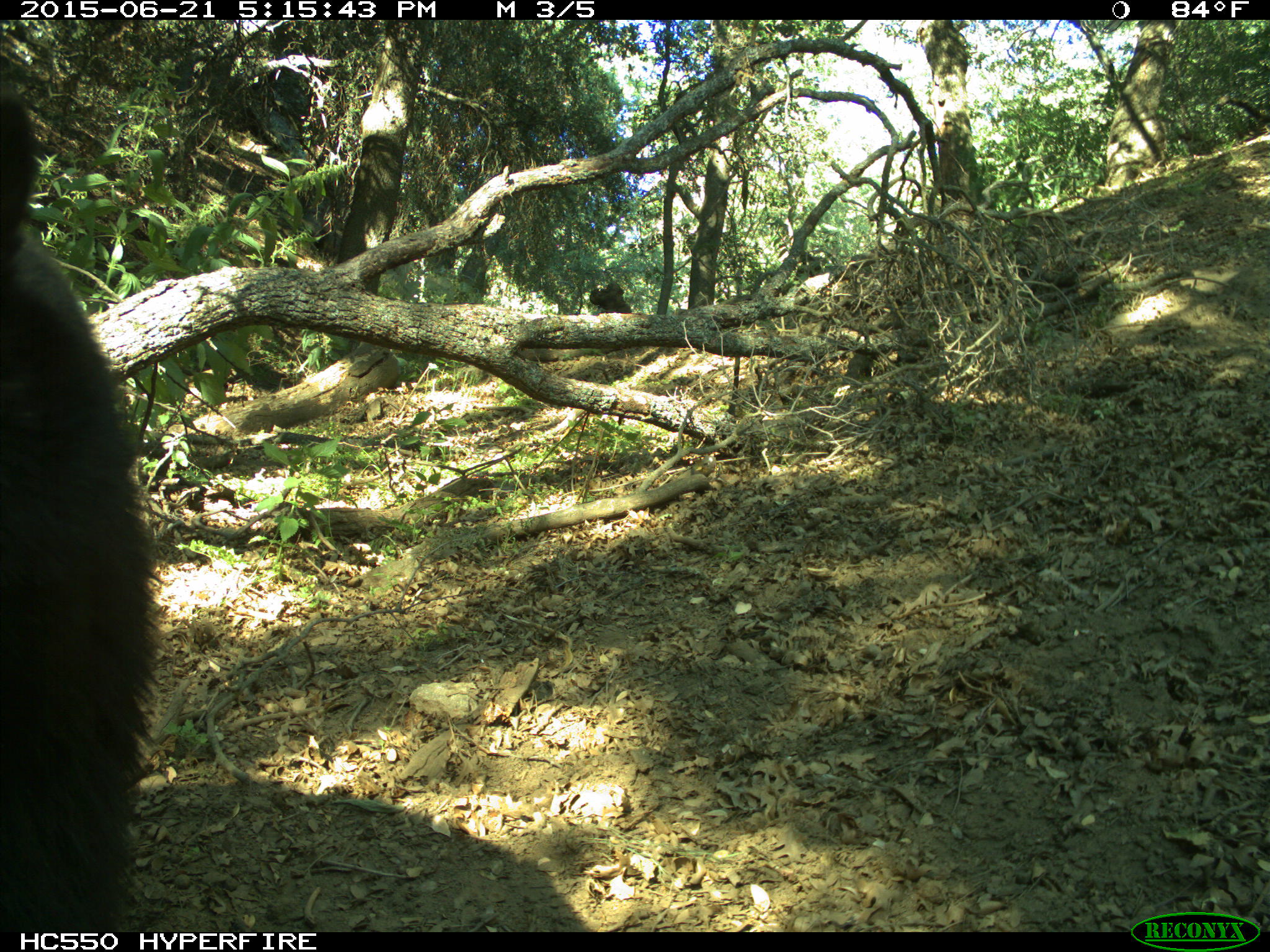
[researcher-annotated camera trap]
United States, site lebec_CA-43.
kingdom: Animalia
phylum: Chordata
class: Mammalia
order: Carnivora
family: Ursidae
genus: Ursus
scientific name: Ursus americanus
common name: american black bear